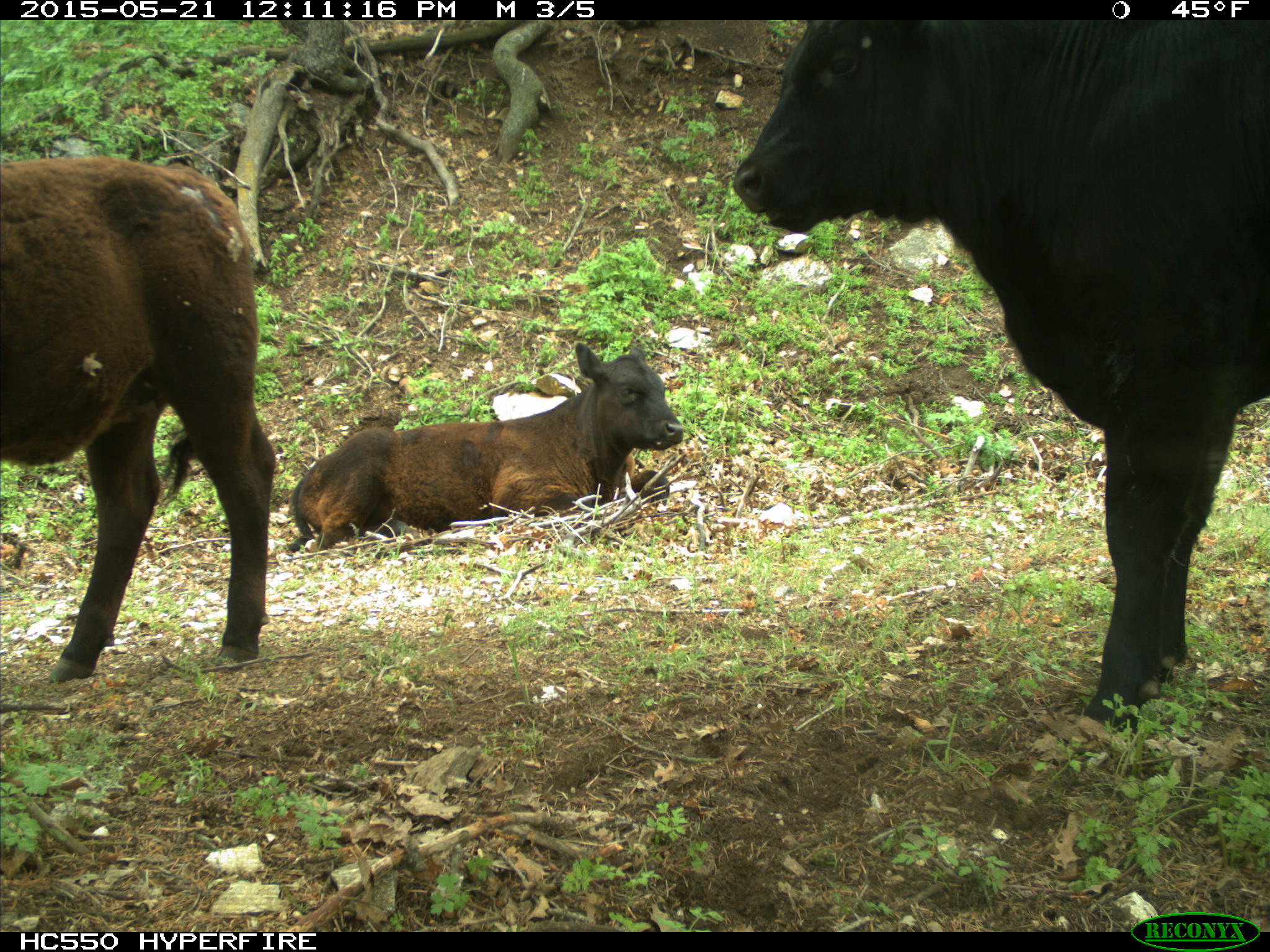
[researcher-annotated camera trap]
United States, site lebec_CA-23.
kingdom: Animalia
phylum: Chordata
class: Mammalia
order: Artiodactyla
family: Bovidae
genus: Bos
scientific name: Bos taurus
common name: domestic cow